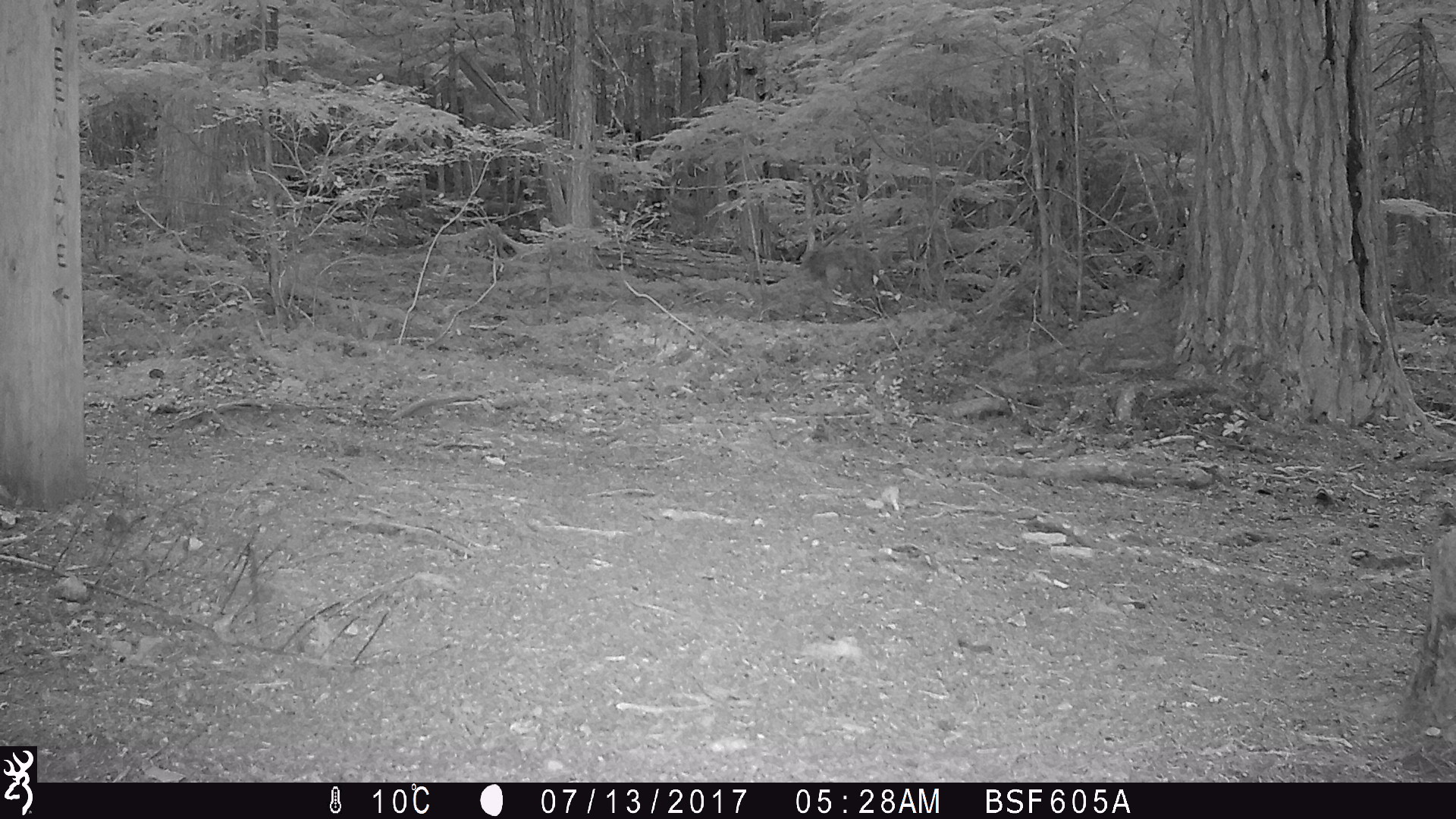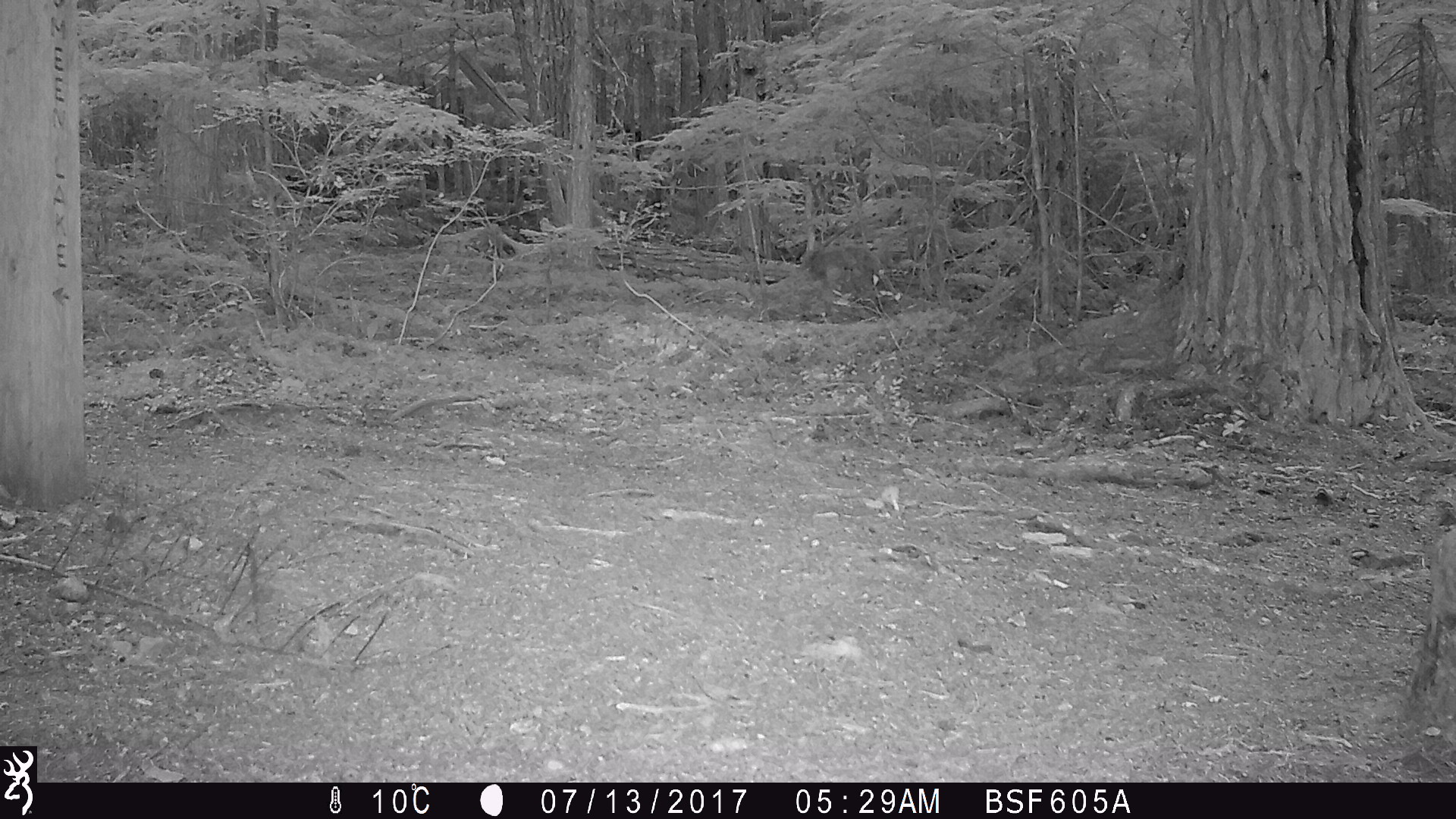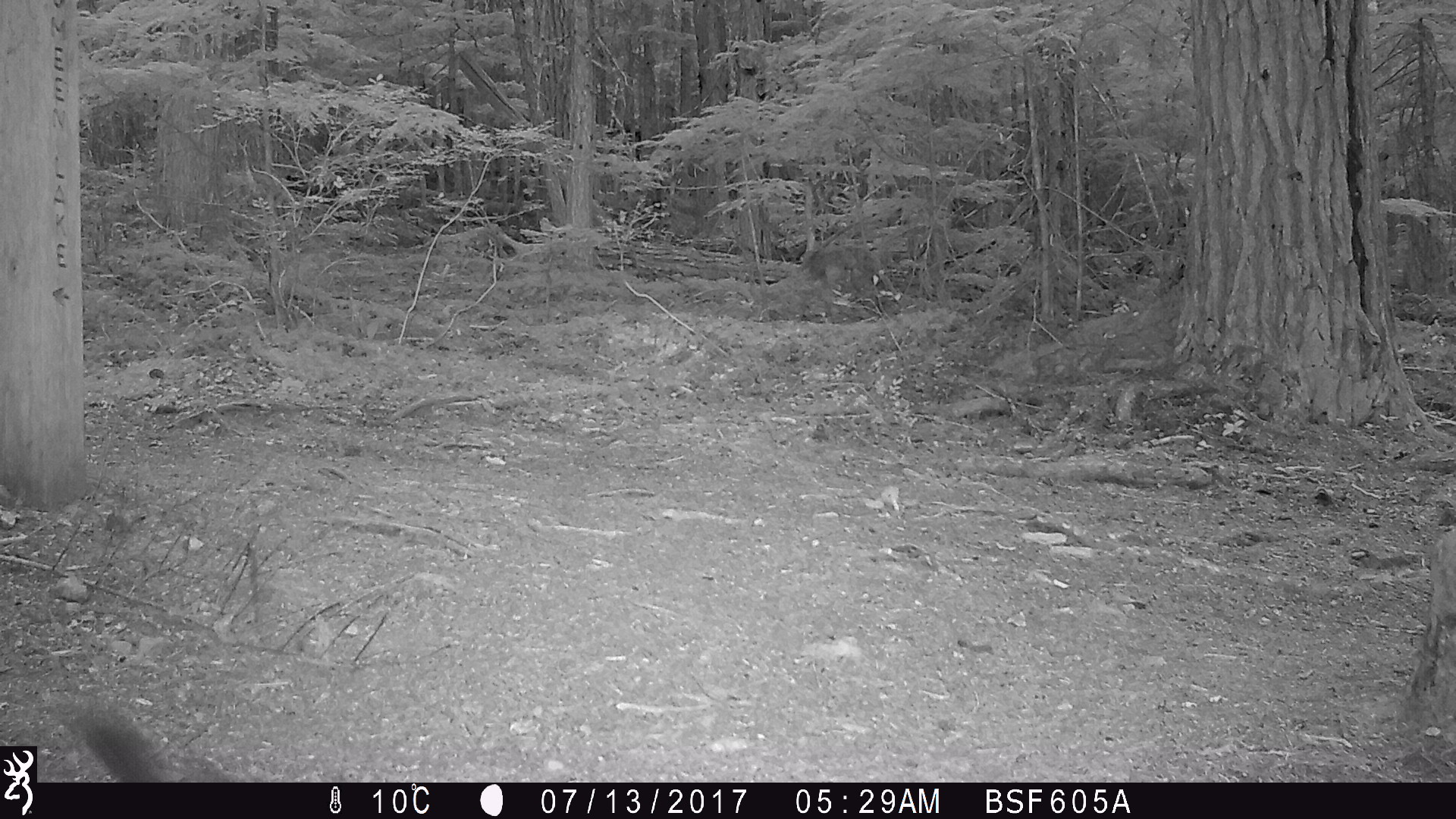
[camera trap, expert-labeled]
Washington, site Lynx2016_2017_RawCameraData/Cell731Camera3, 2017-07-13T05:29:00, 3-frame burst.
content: unidentified animal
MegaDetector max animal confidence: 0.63